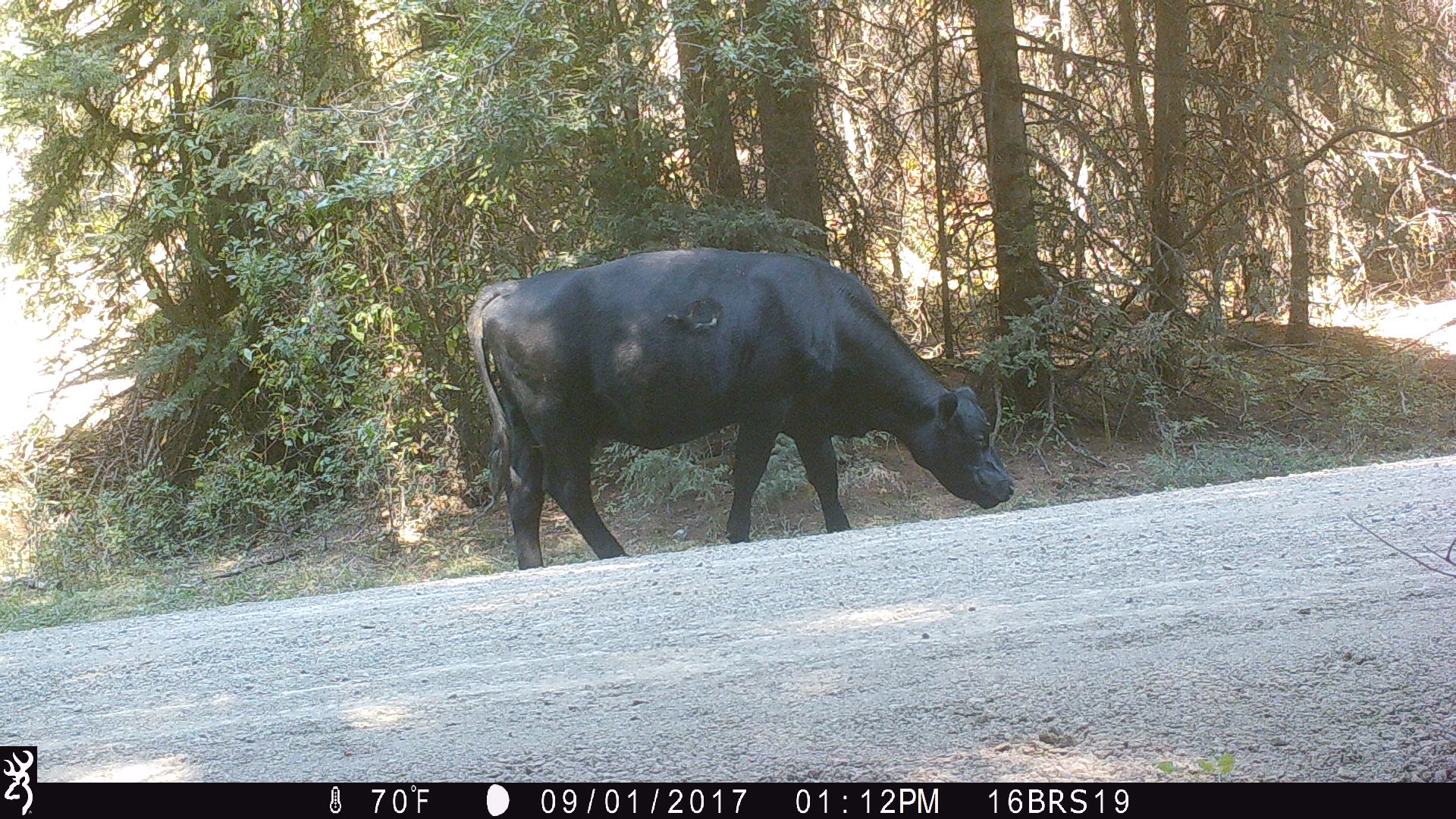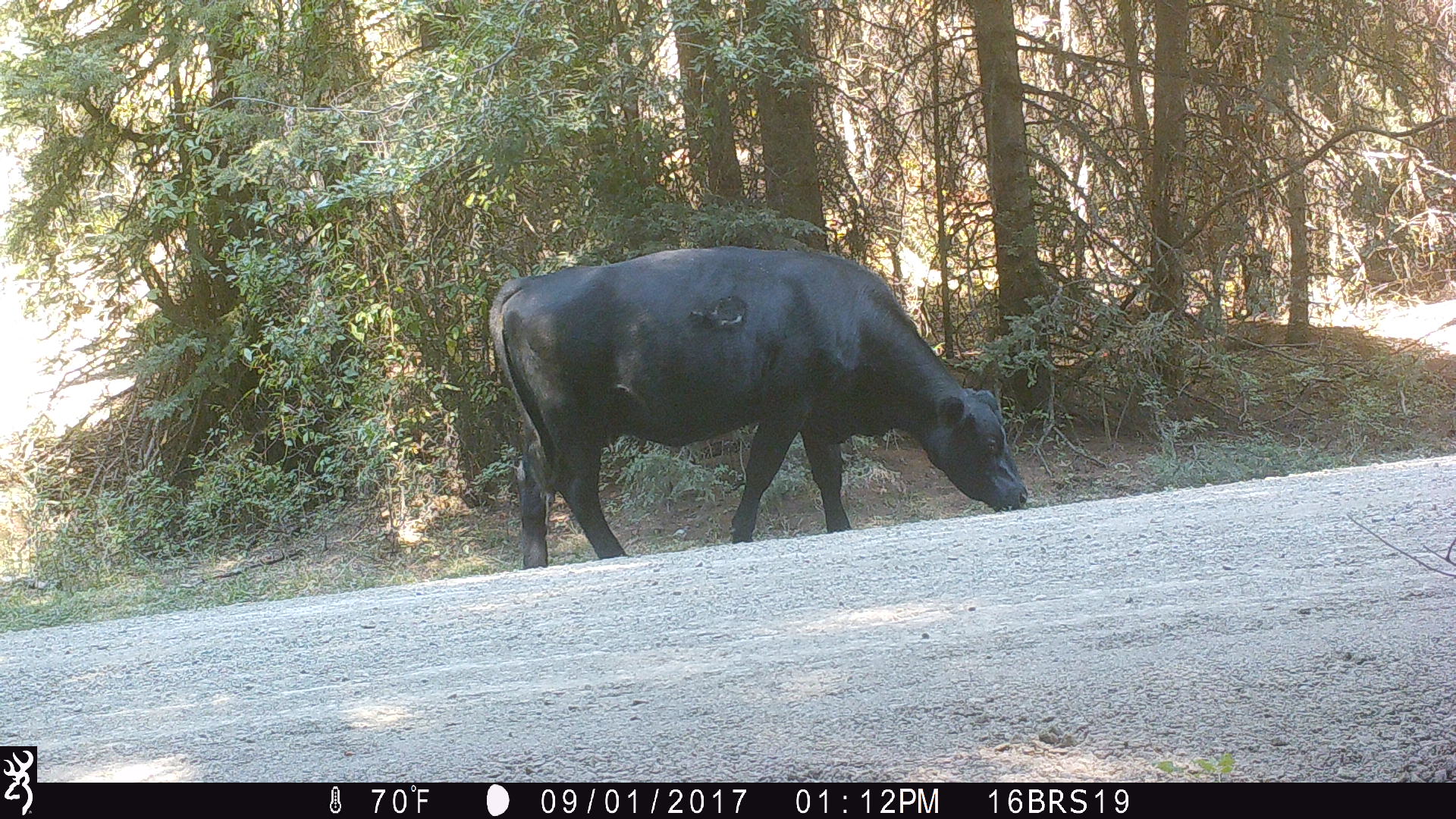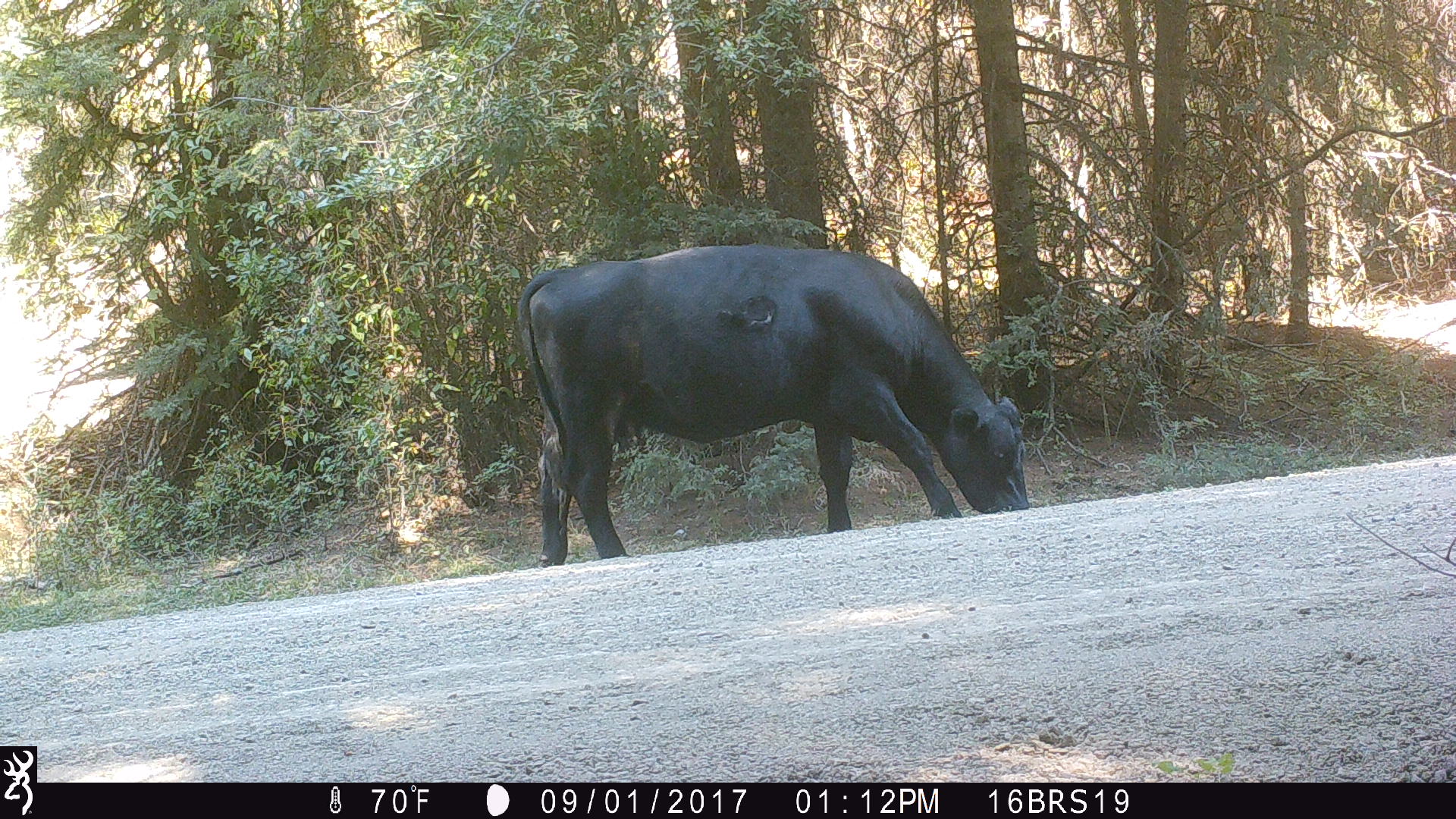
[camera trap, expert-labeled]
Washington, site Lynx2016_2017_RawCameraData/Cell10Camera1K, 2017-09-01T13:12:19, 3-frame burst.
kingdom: Animalia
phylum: Chordata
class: Mammalia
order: Artiodactyla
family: Bovidae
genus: Bos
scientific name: Bos taurus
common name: domestic cattle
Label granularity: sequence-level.